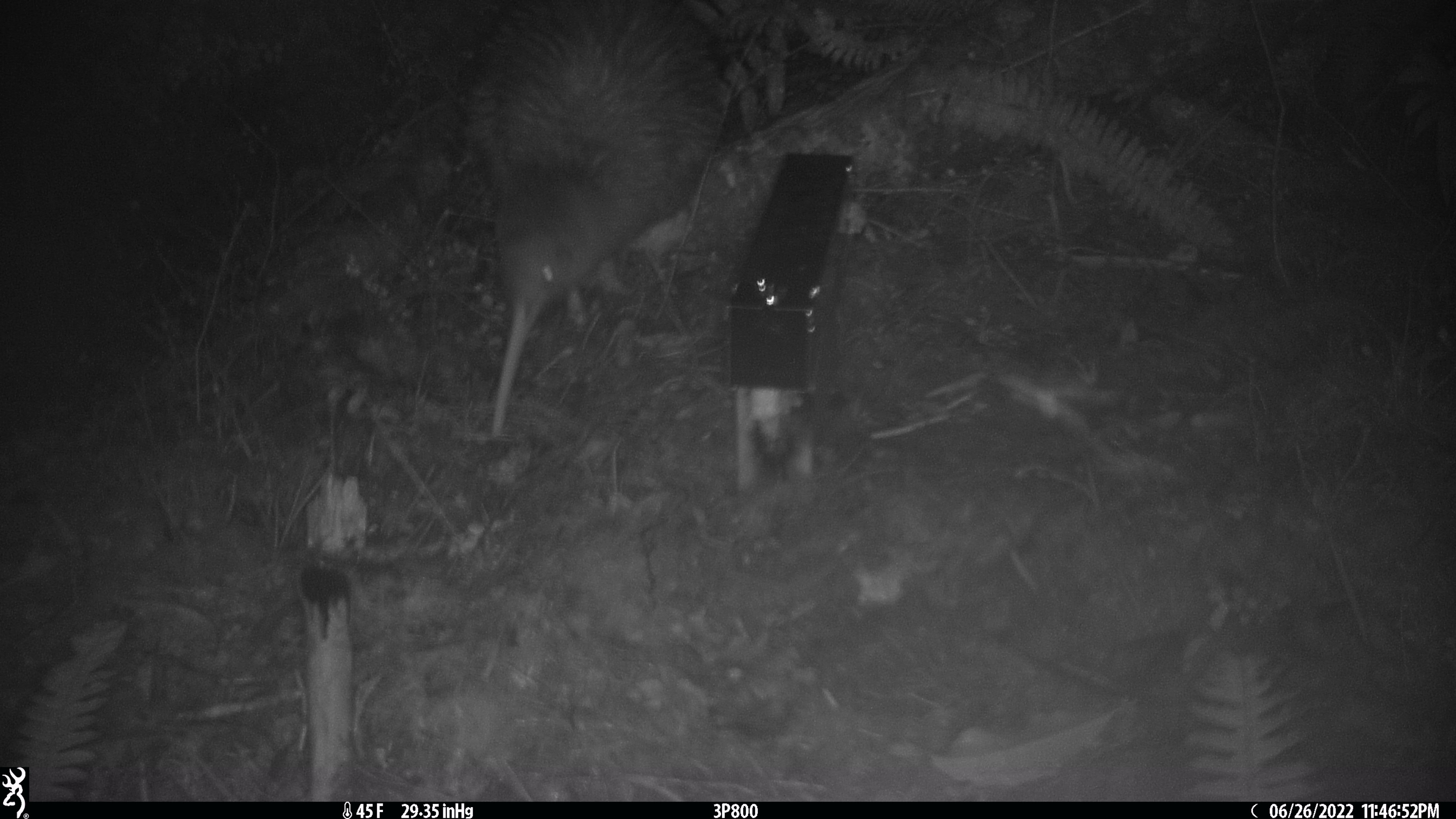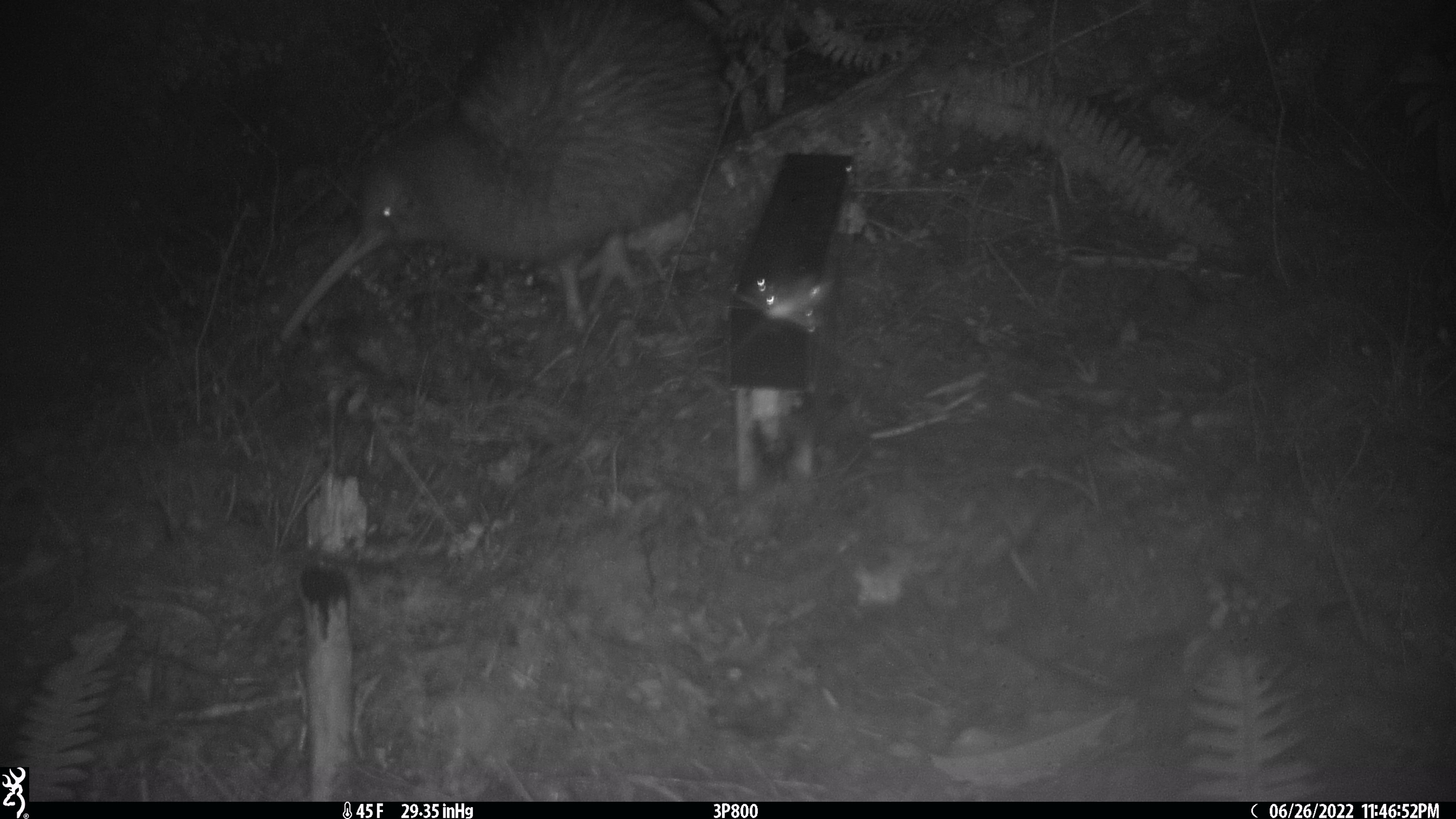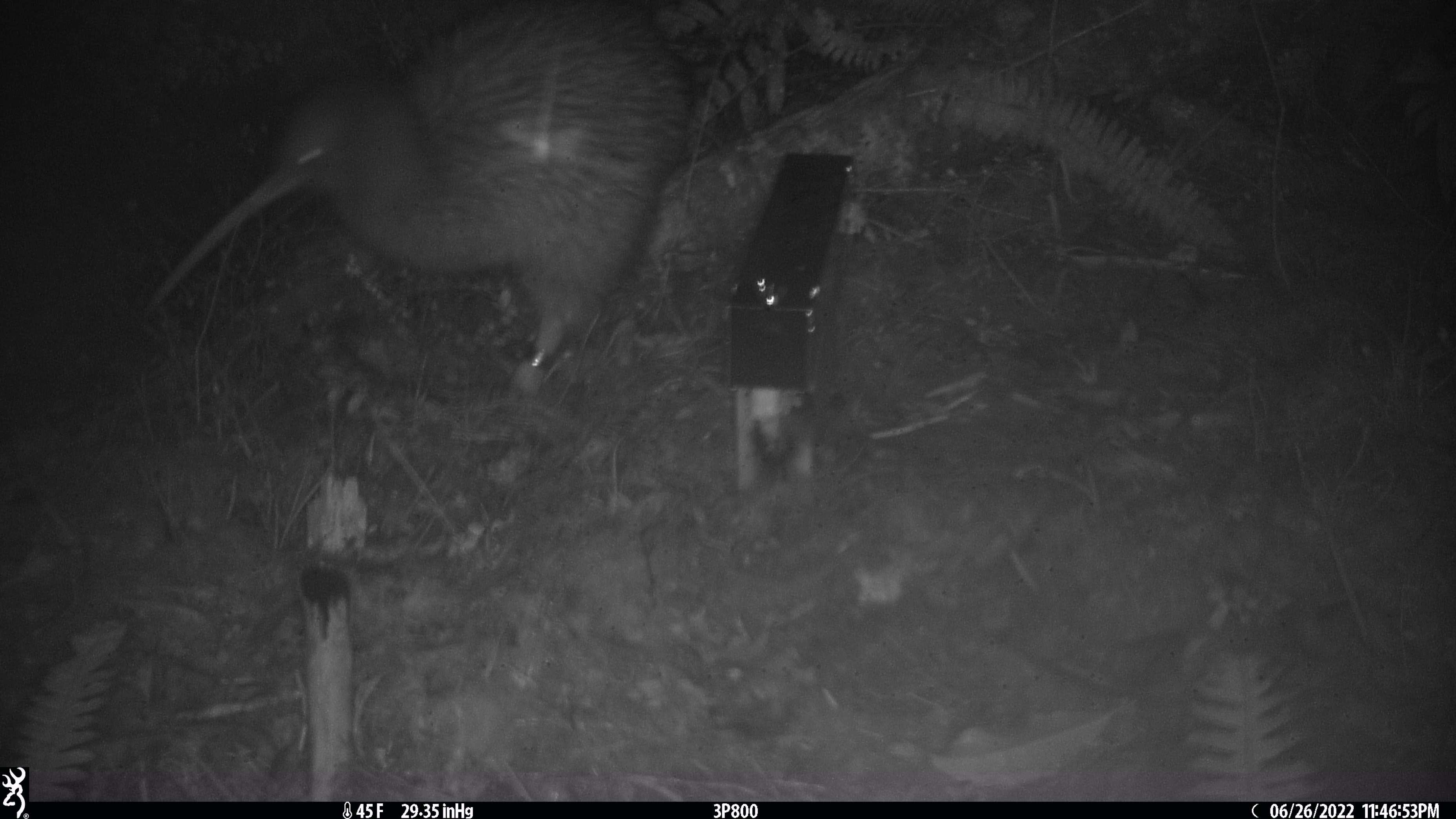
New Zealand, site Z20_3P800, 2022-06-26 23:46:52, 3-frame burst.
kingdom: Animalia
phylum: Chordata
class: Aves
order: Apterygiformes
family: Apterygidae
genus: Apteryx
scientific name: Apteryx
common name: kiwi